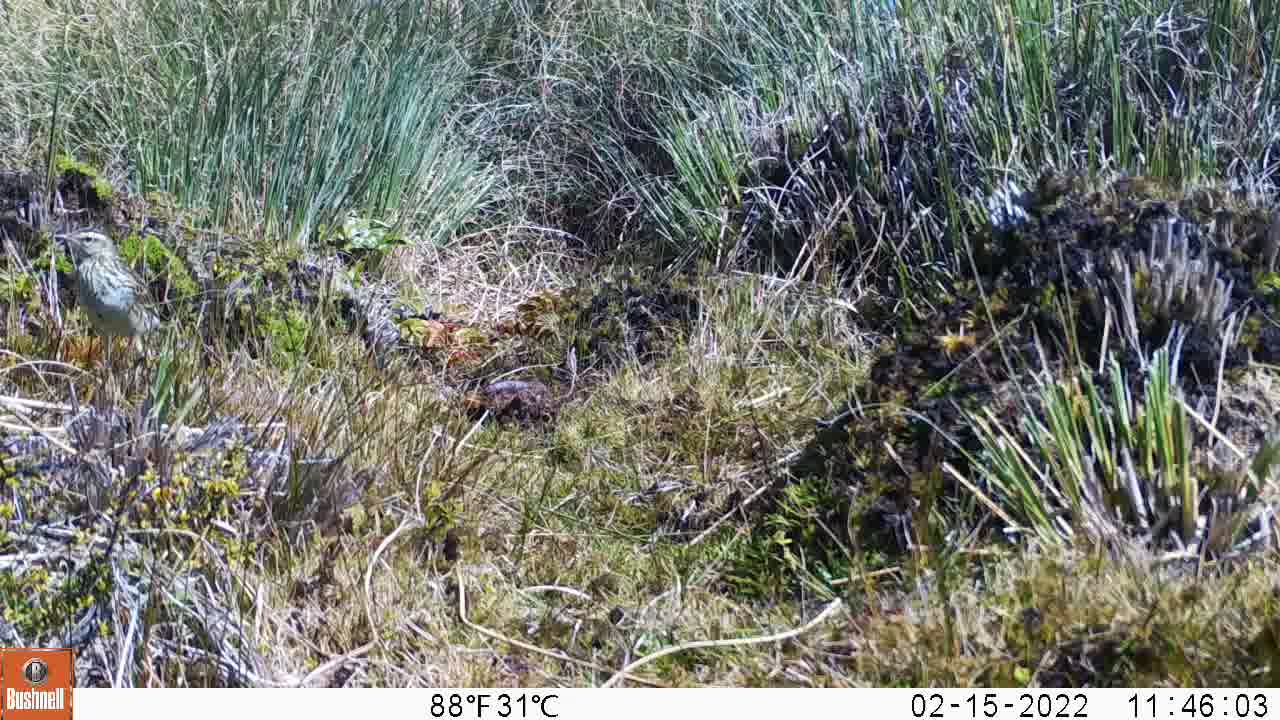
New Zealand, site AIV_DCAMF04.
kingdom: Animalia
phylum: Chordata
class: Aves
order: Passeriformes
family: Motacillidae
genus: Anthus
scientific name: Anthus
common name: pipit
Pipit (Anthus).